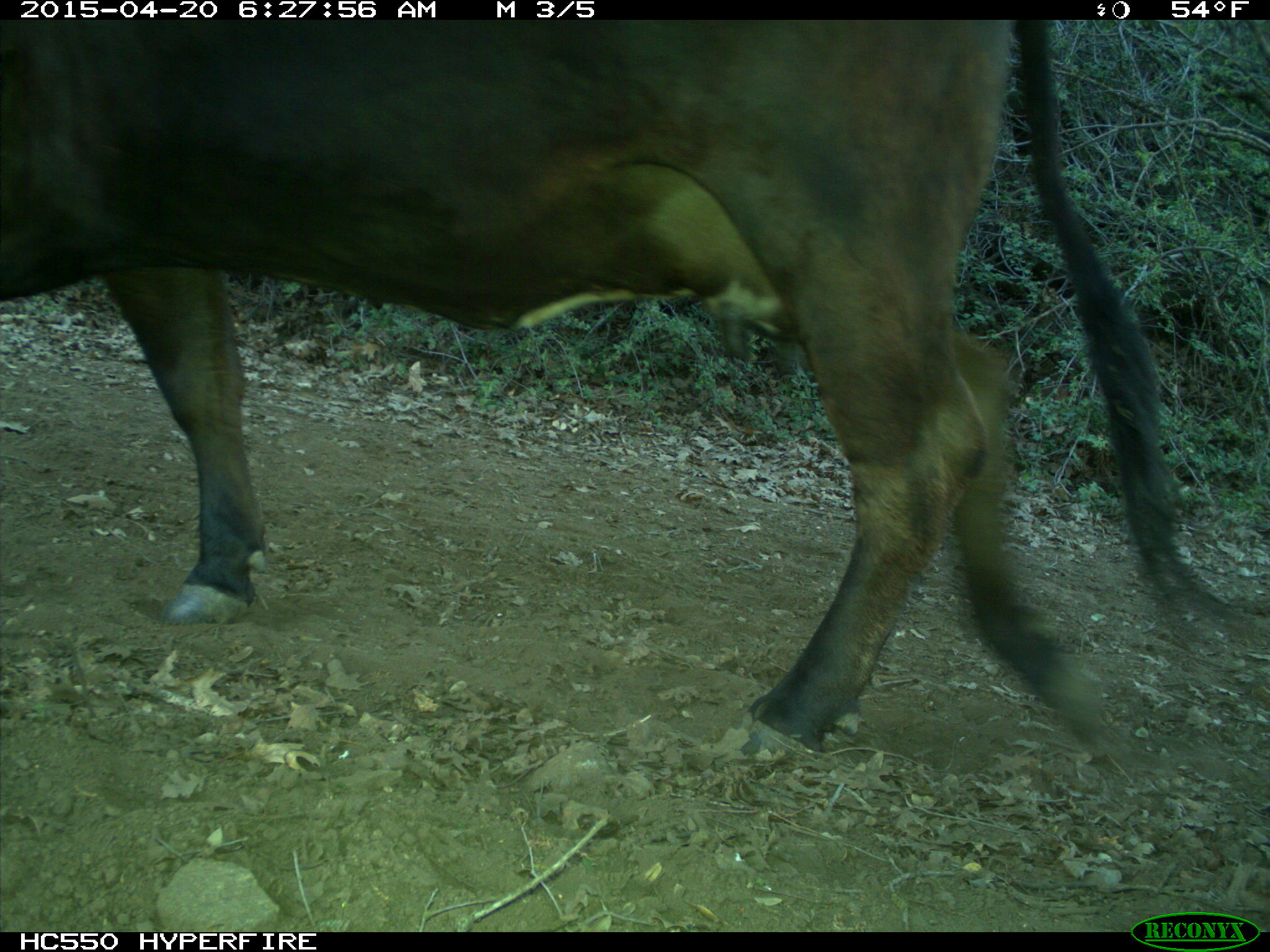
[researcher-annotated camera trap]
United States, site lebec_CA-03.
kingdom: Animalia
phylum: Chordata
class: Mammalia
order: Artiodactyla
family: Bovidae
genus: Bos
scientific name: Bos taurus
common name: domestic cow